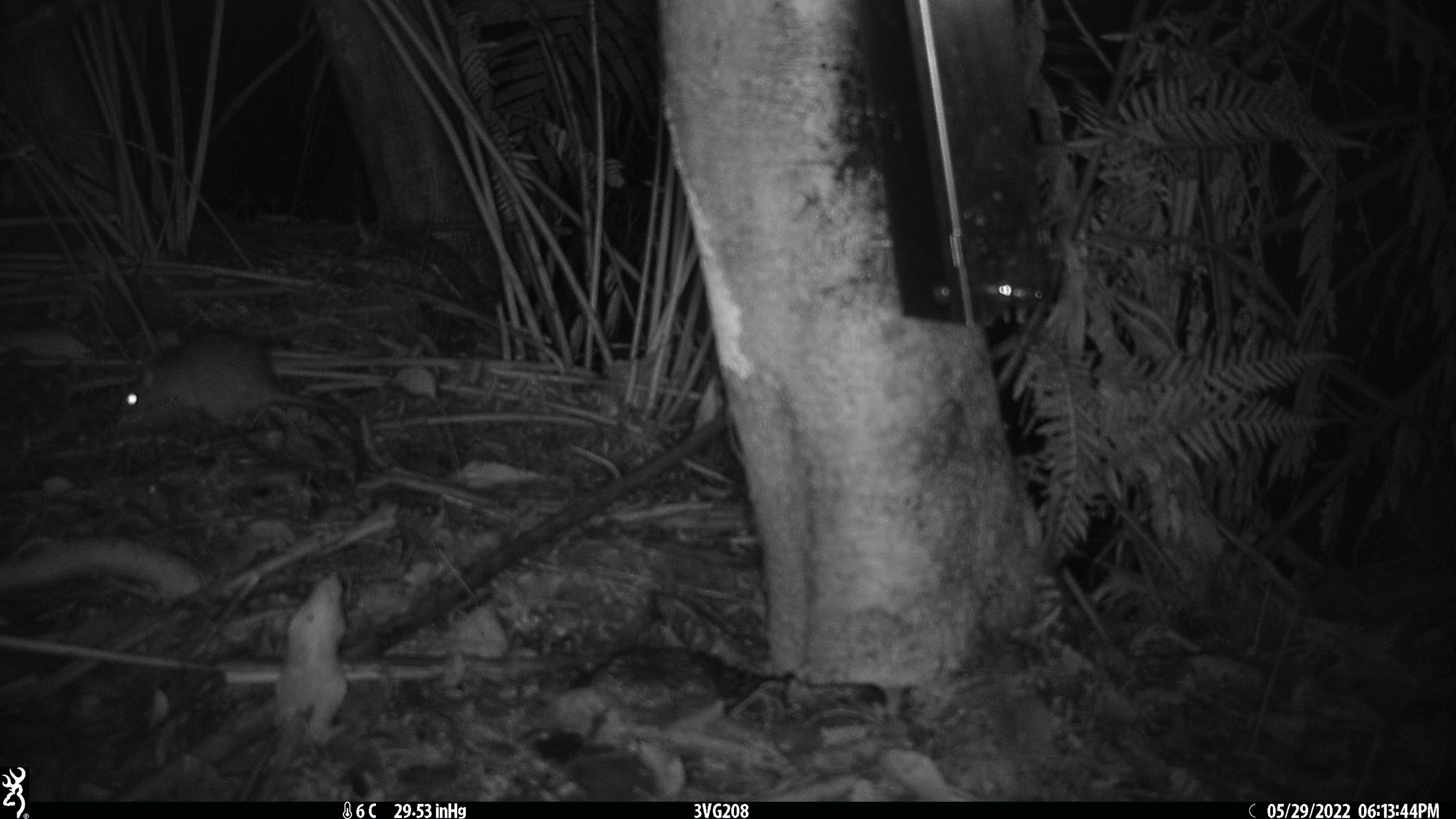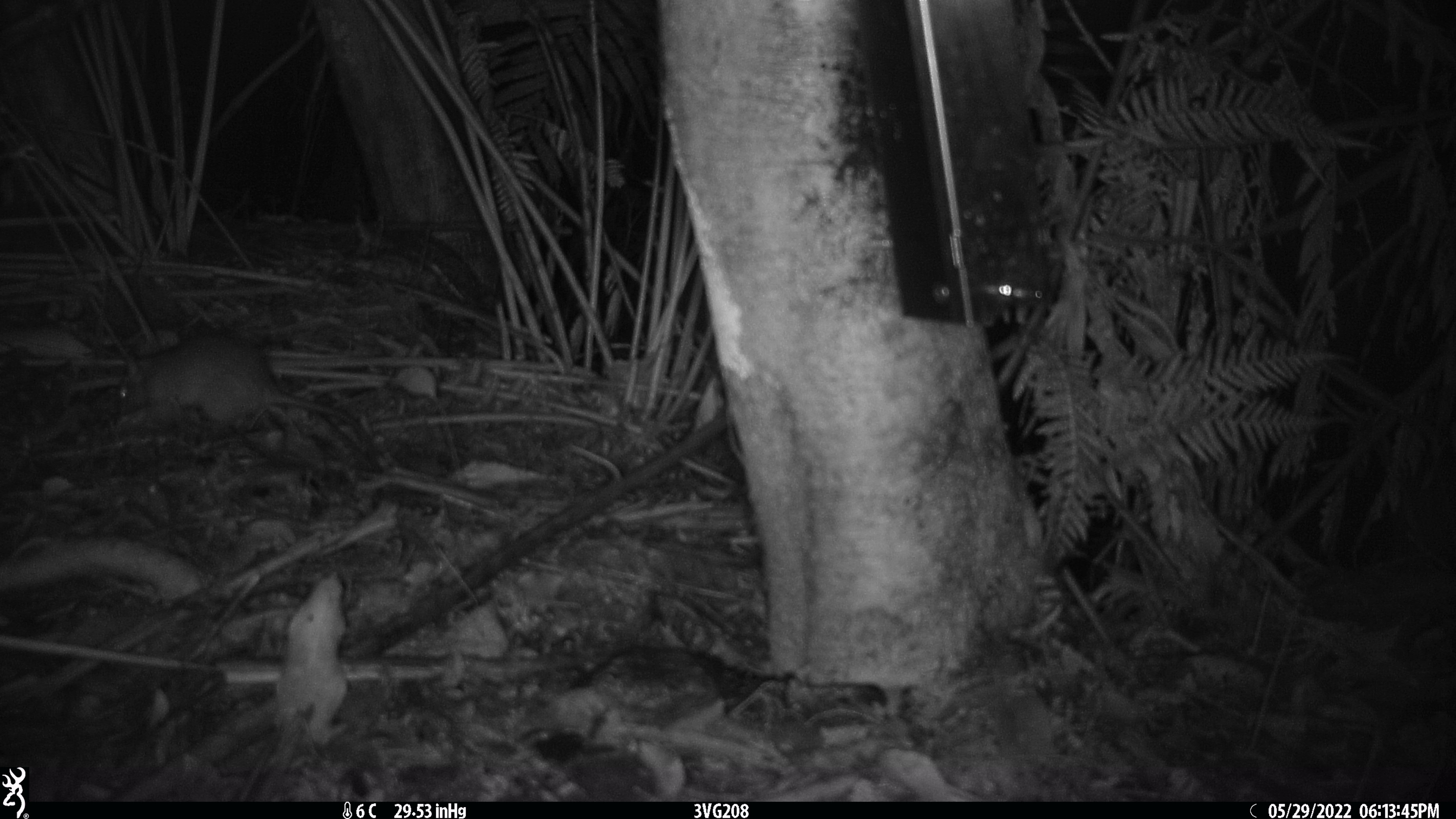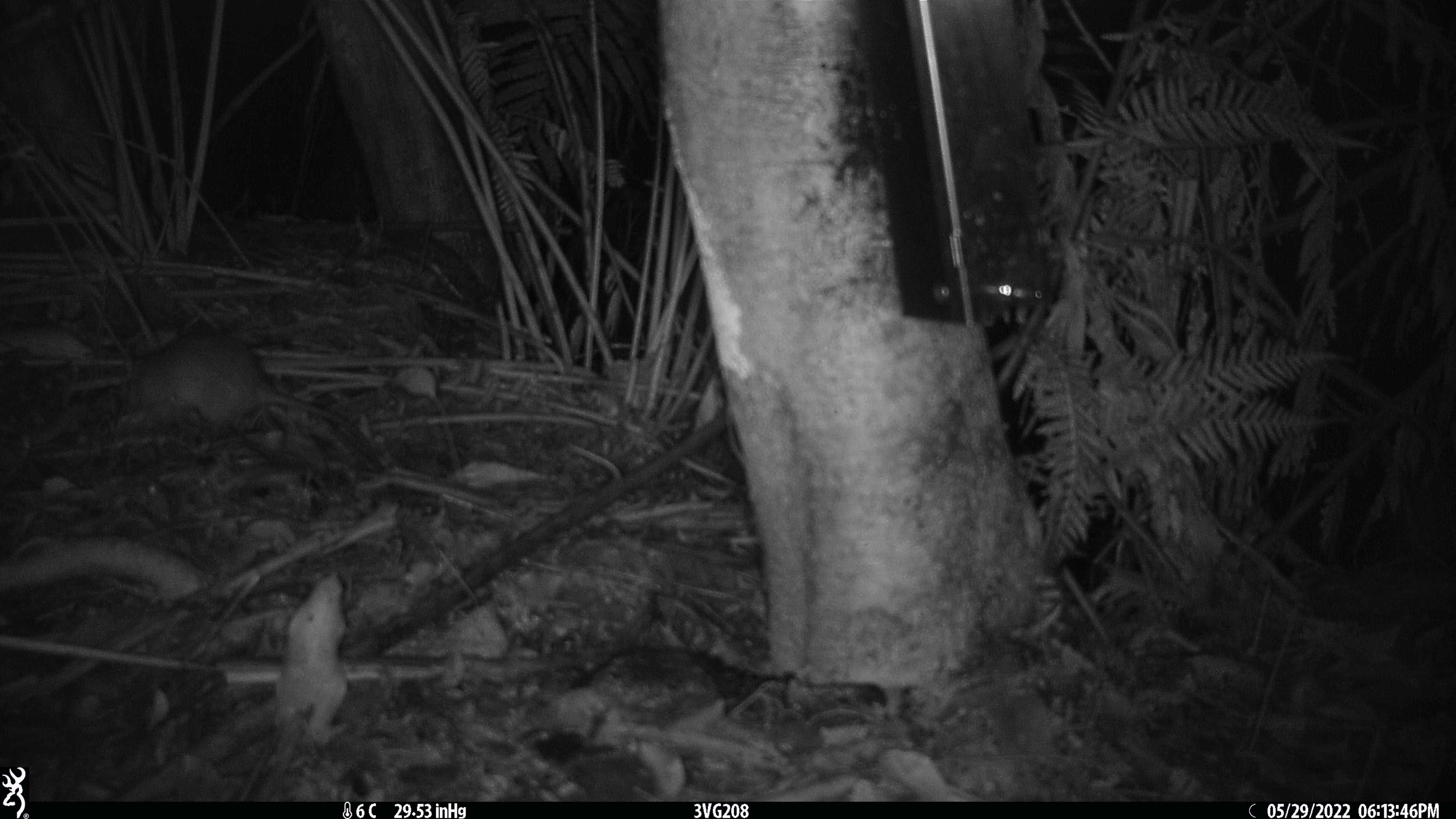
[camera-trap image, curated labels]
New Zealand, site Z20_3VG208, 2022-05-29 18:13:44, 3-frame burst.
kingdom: Animalia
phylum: Chordata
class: Mammalia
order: Rodentia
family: Muridae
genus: Rattus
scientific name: Rattus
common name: rat